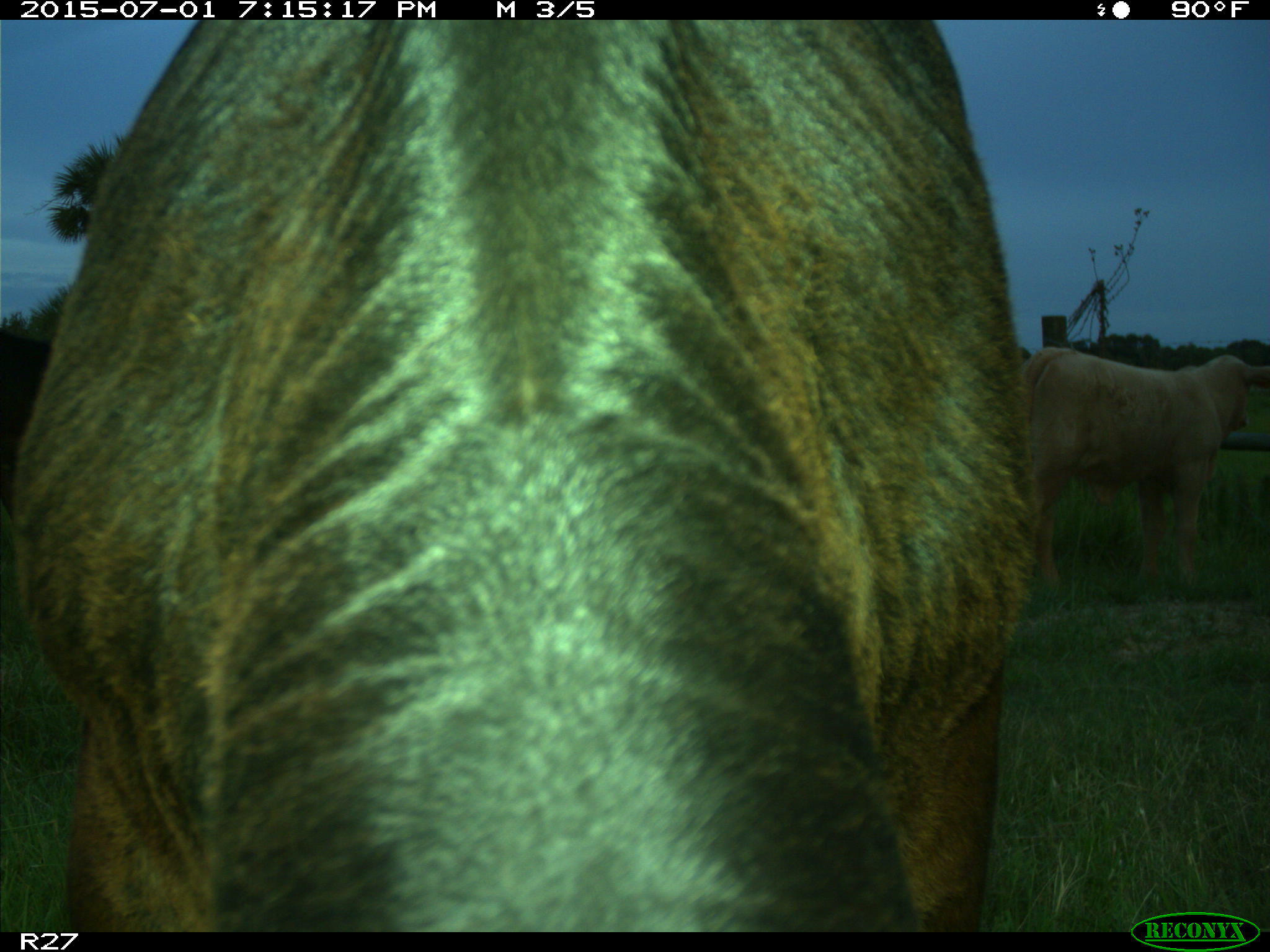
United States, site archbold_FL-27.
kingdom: Animalia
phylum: Chordata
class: Mammalia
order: Artiodactyla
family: Bovidae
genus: Bos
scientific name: Bos taurus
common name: domestic cow